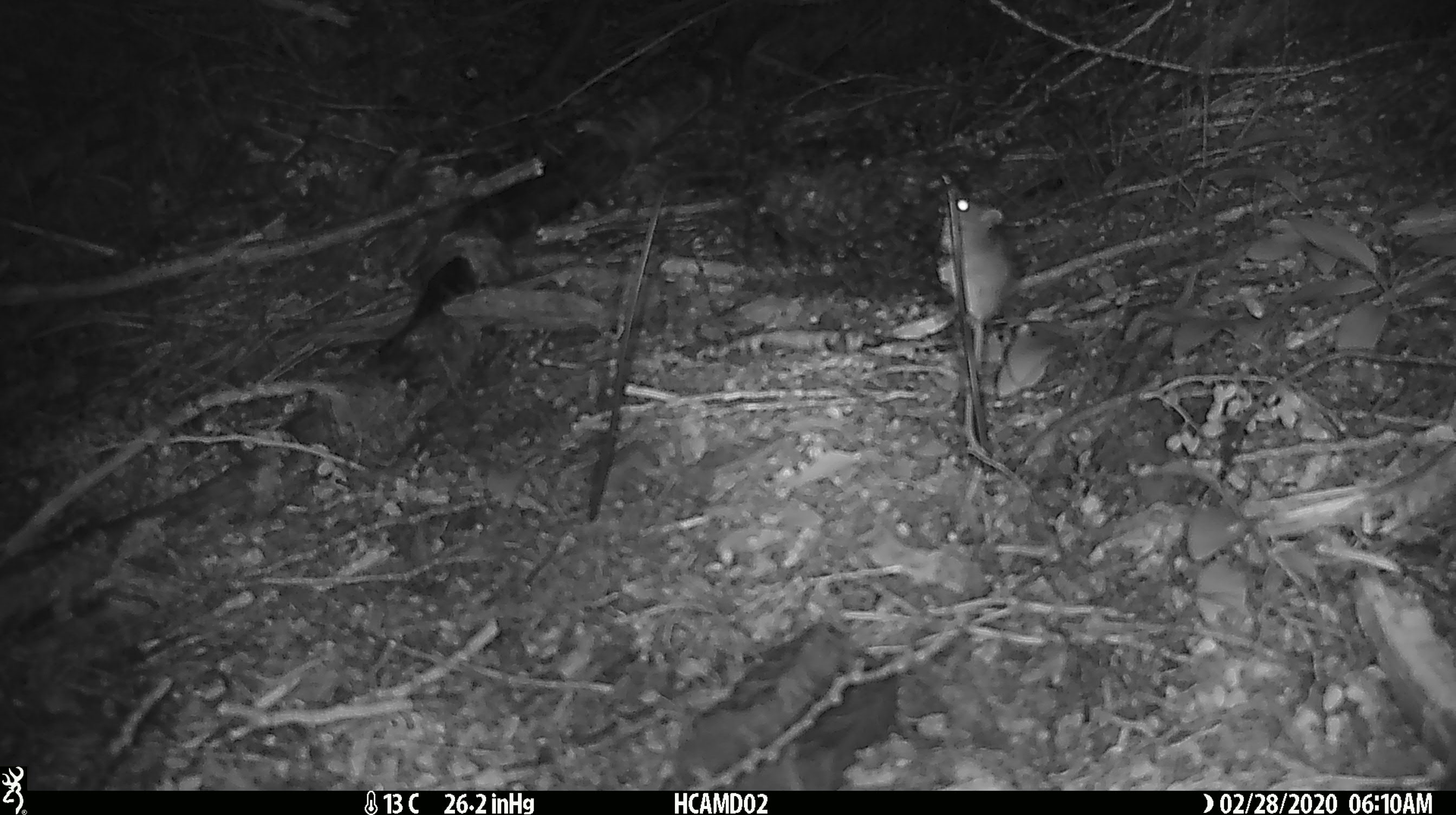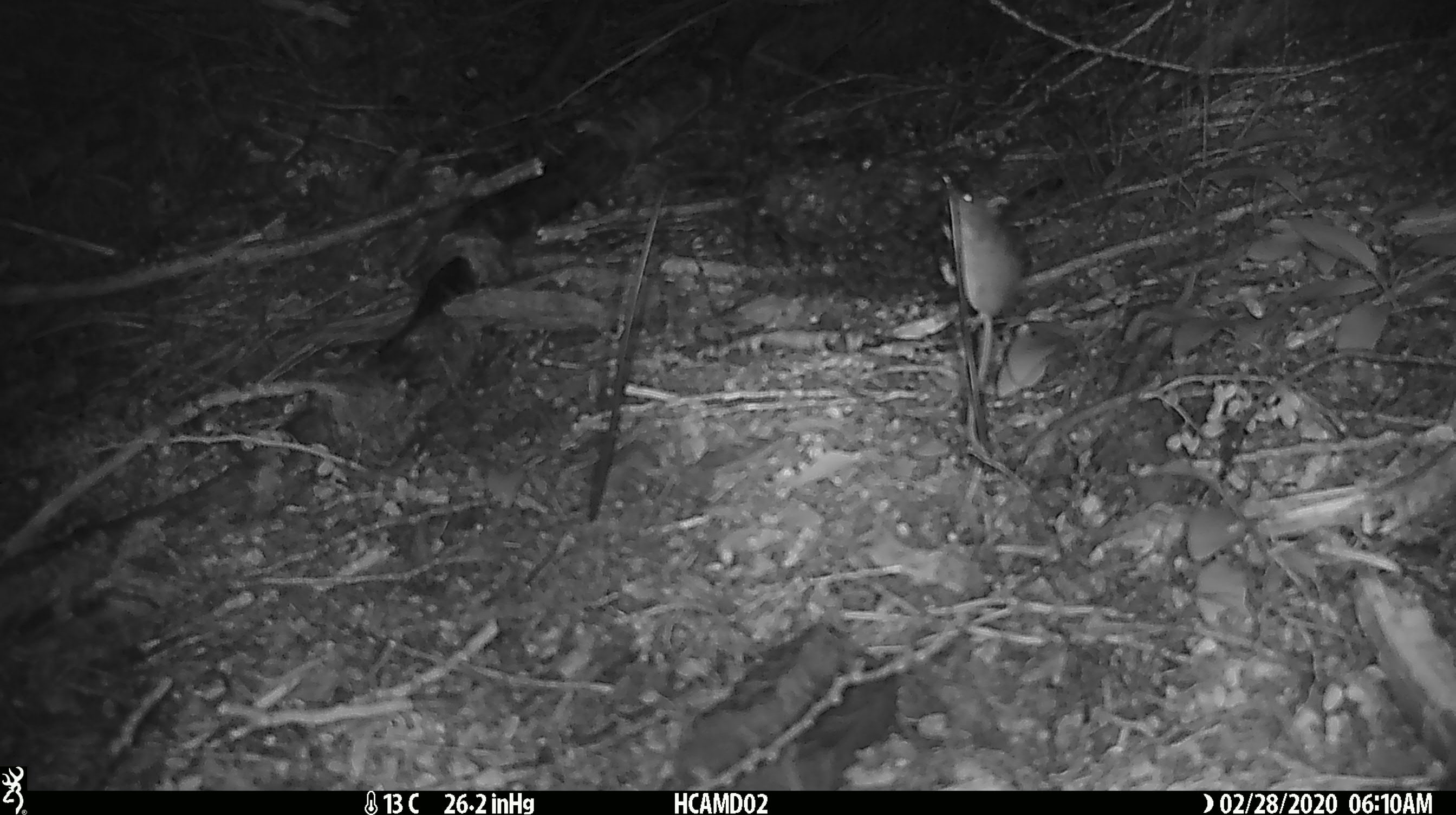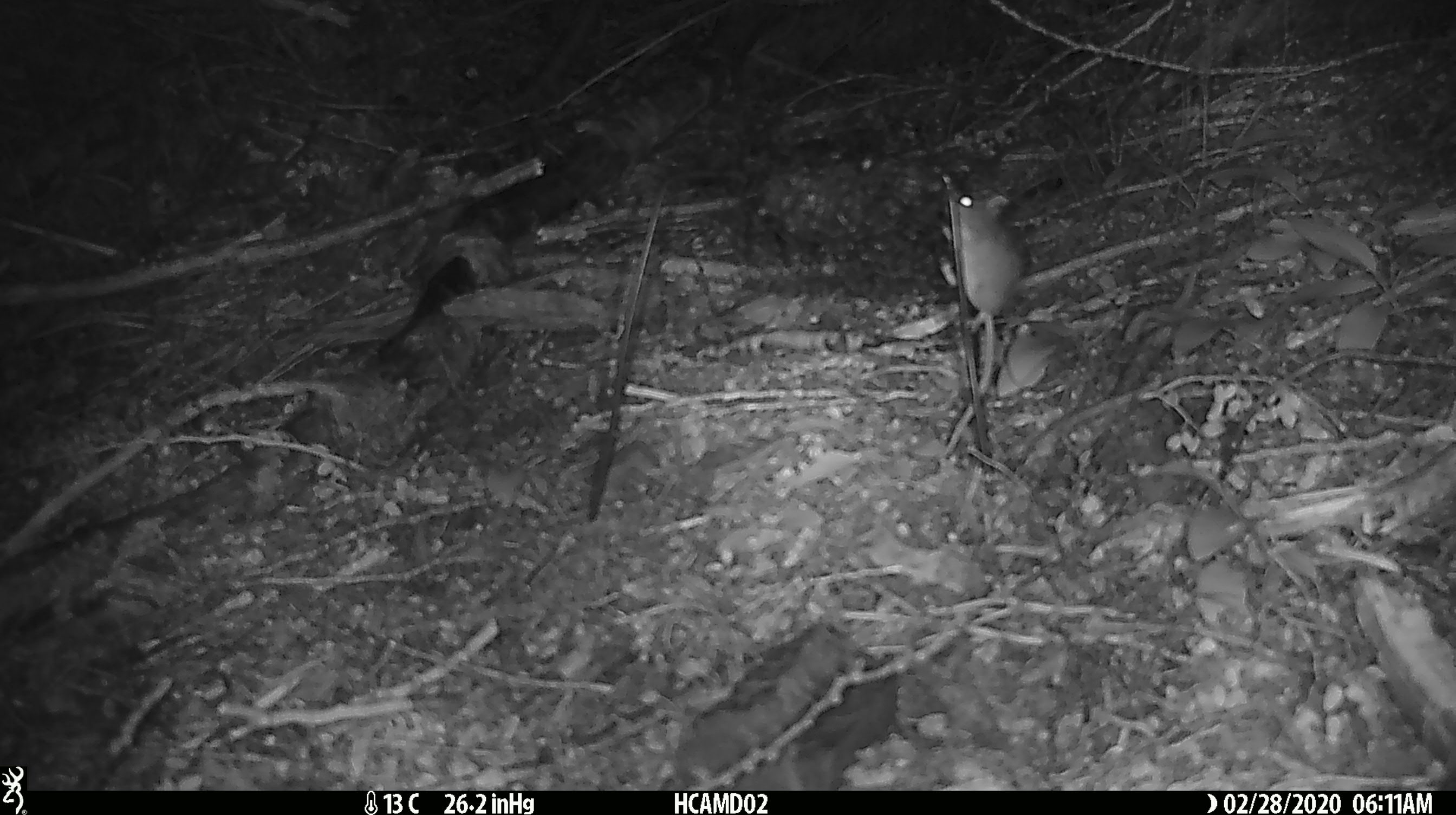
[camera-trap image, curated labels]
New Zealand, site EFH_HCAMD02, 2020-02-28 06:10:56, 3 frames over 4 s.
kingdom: Animalia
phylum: Chordata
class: Mammalia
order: Rodentia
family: Muridae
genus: Mus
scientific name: Mus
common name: mouse